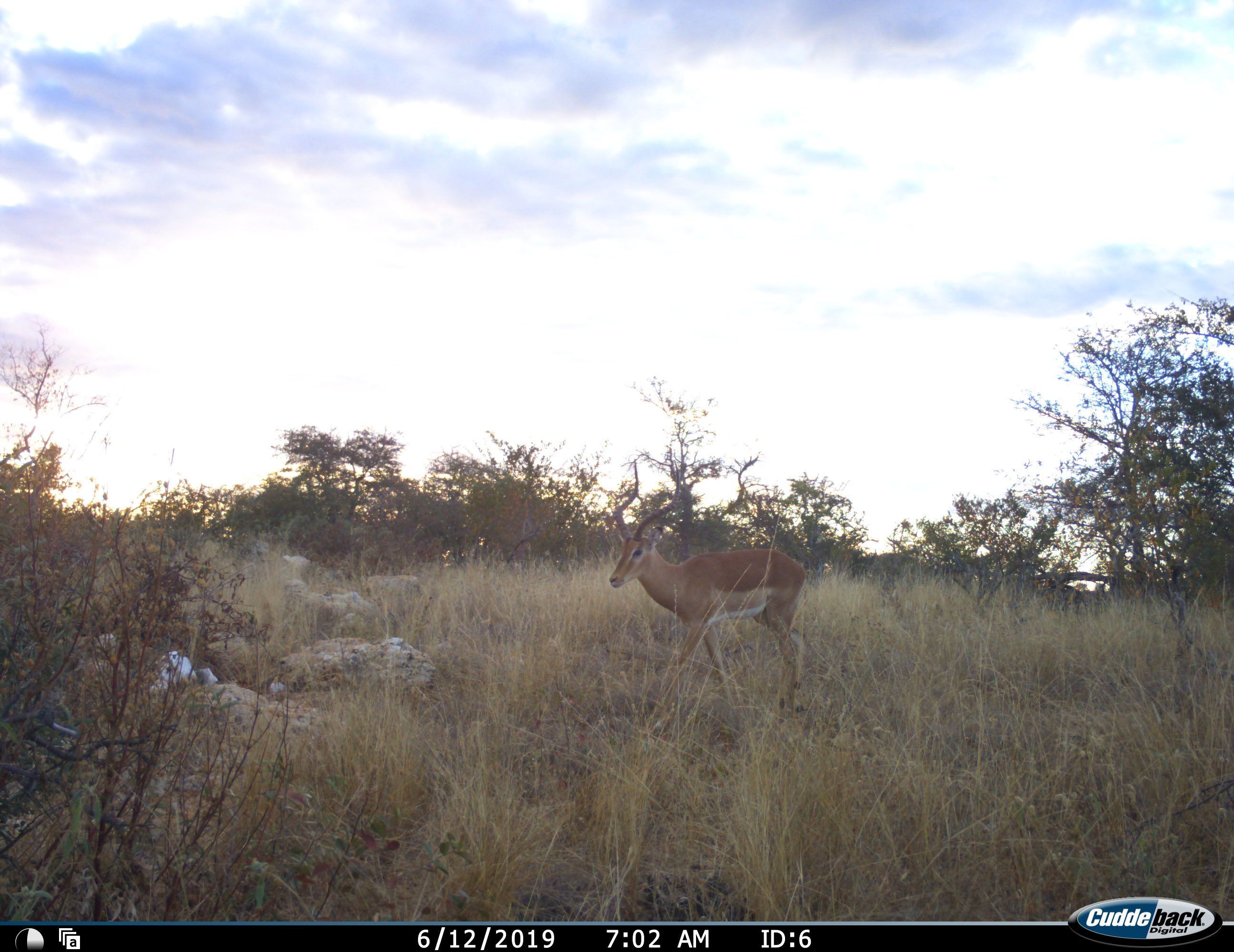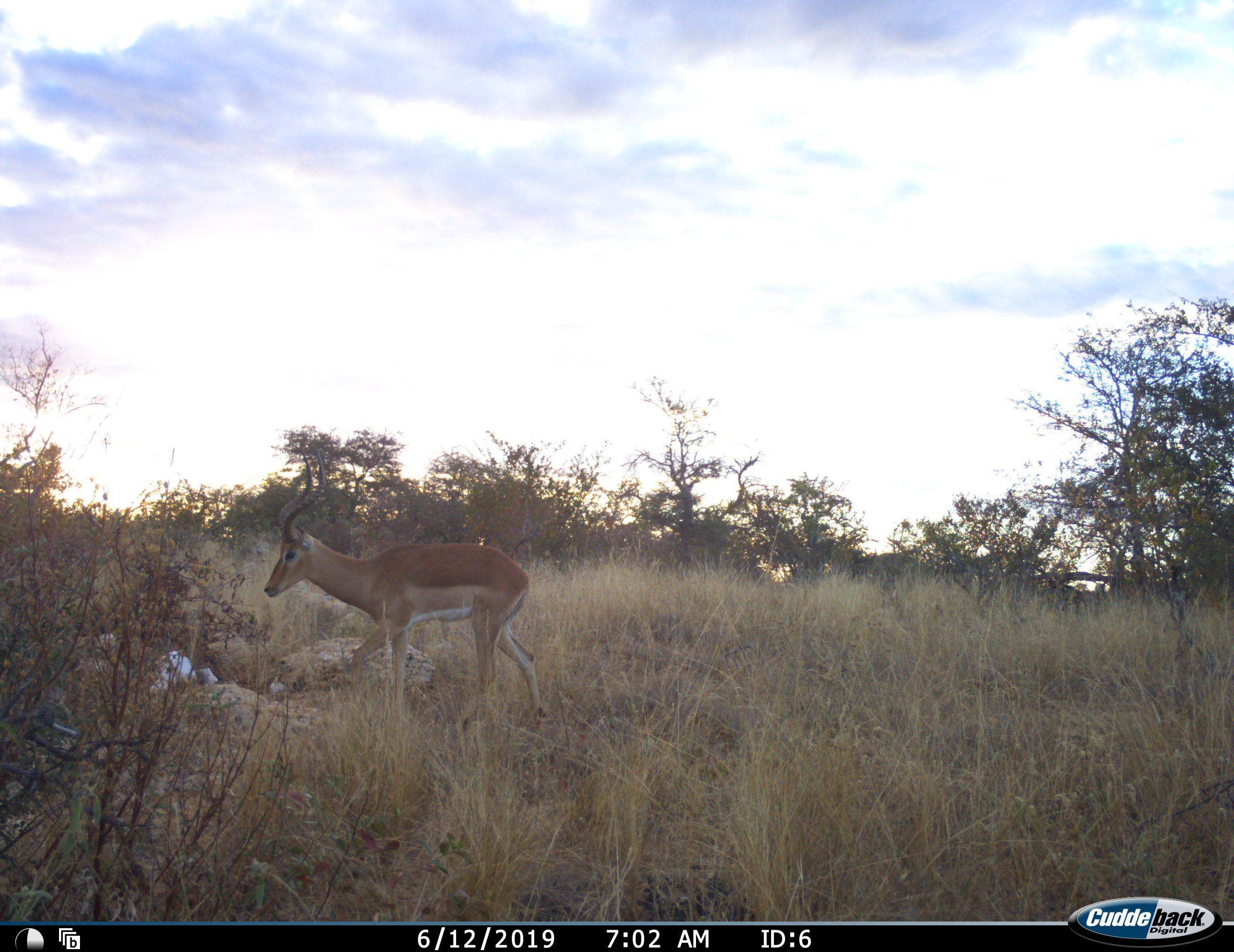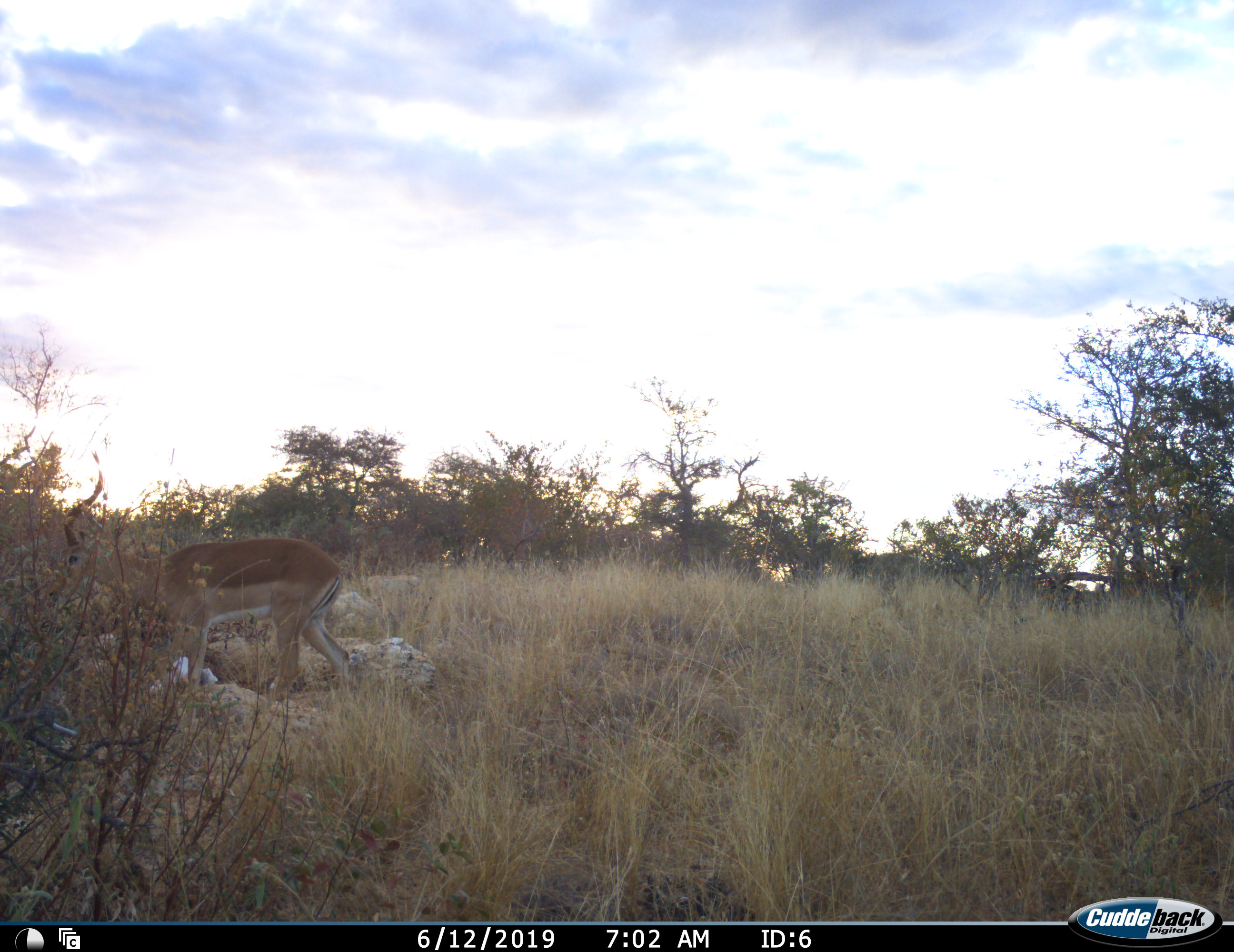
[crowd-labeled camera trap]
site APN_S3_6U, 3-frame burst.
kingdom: Animalia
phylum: Chordata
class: Mammalia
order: Artiodactyla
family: Bovidae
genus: Aepyceros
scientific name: Aepyceros melampus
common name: impala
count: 1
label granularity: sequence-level